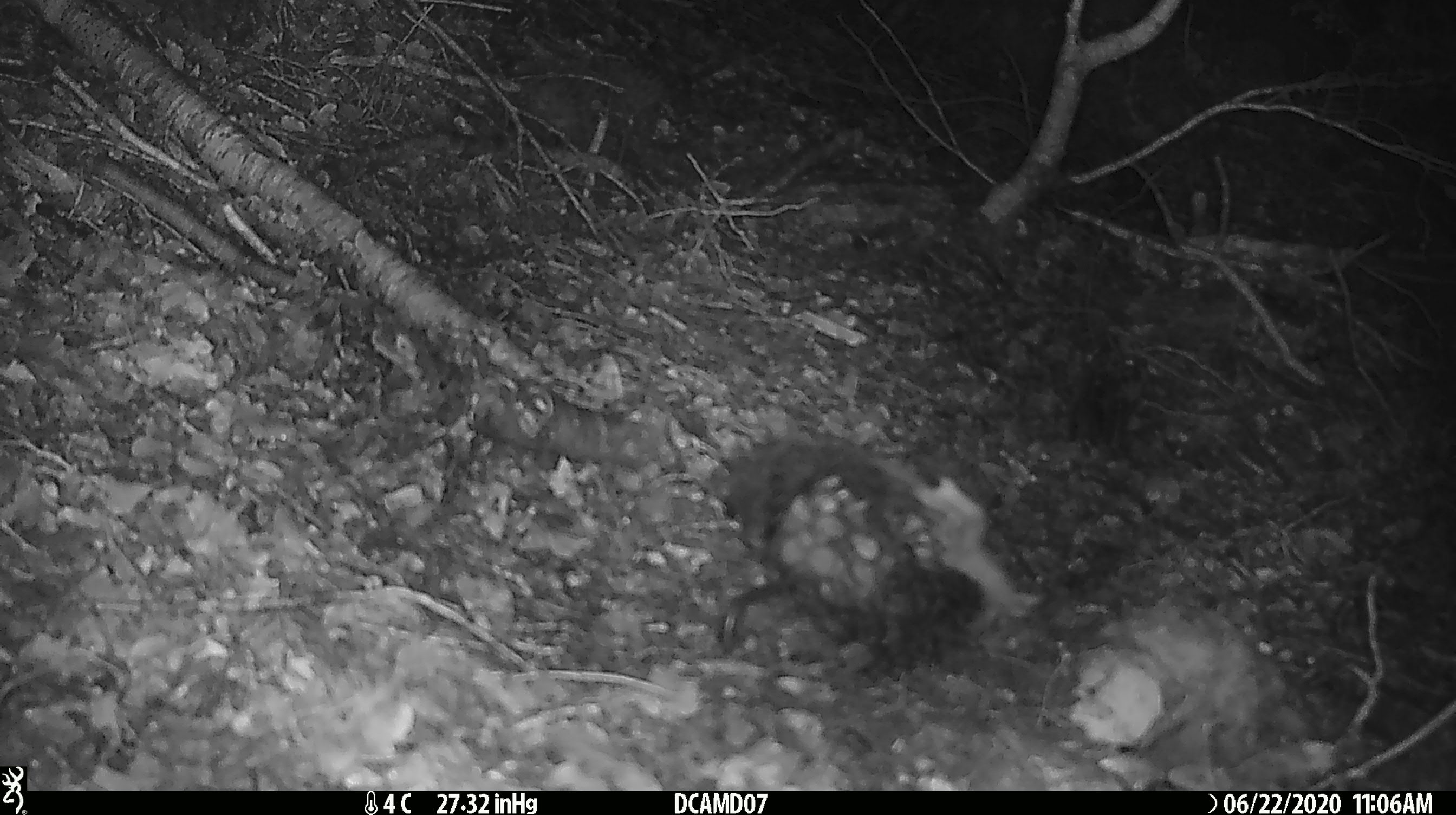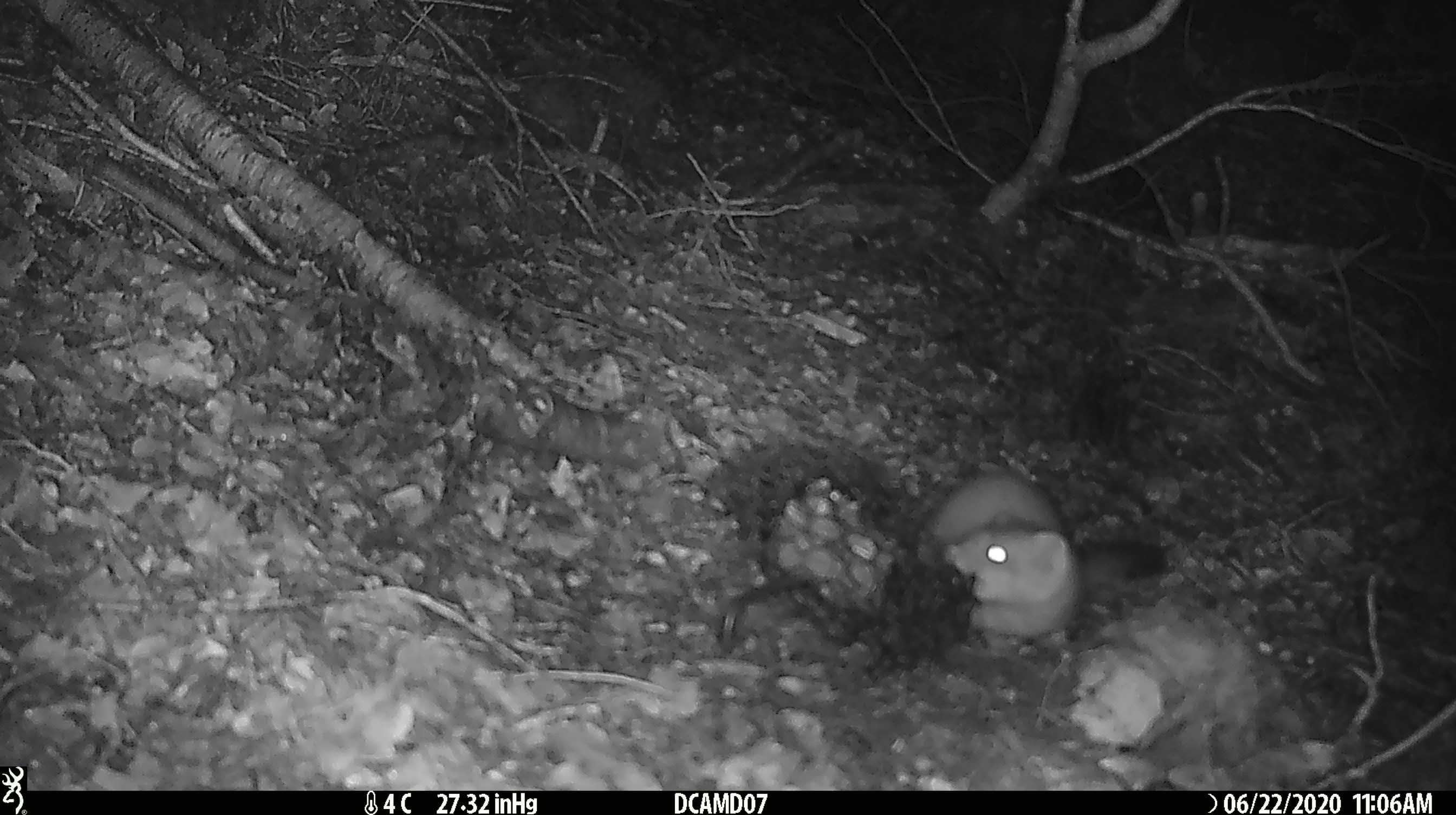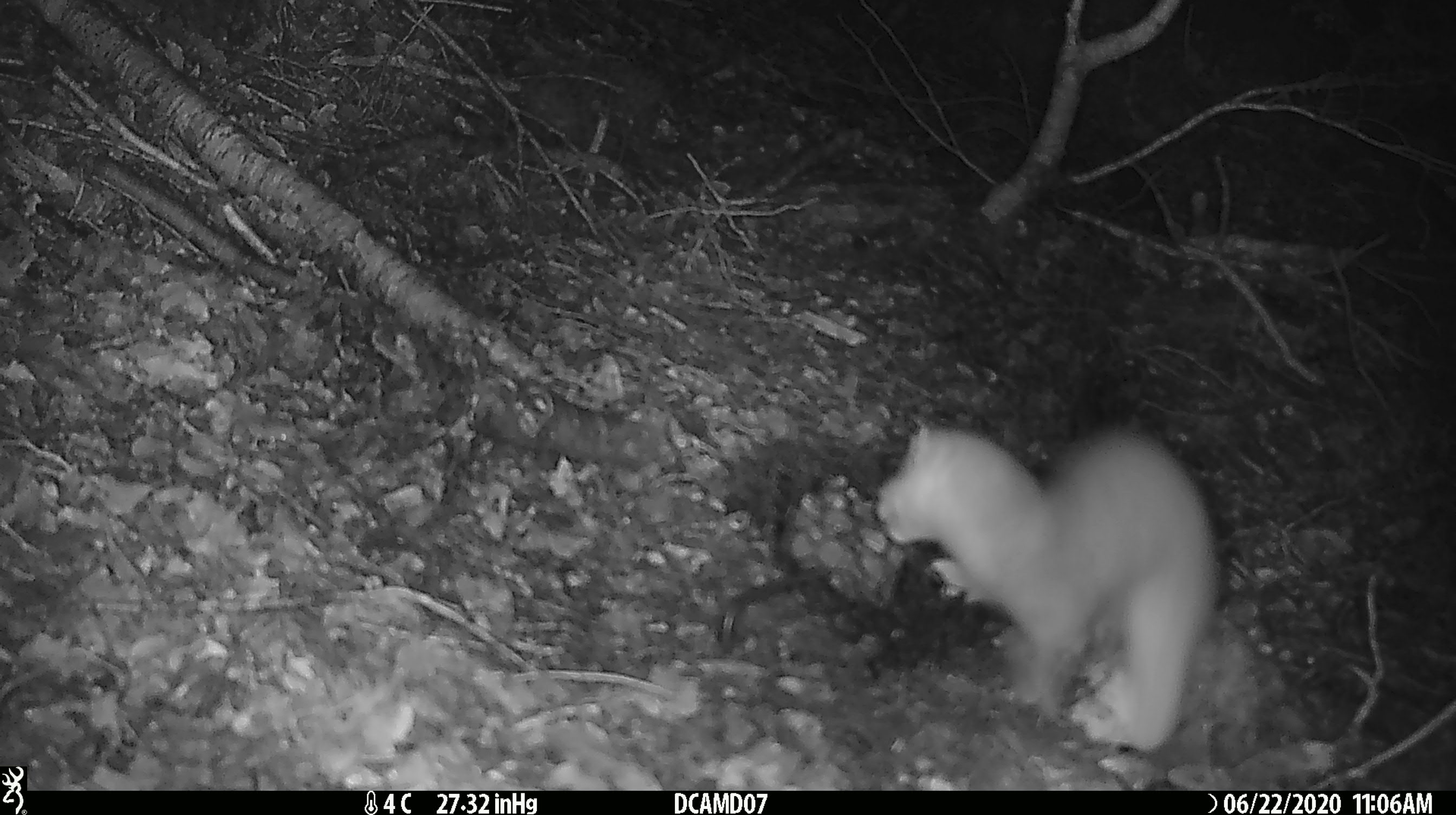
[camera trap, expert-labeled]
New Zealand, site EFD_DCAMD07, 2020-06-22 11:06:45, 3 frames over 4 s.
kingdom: Animalia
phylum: Chordata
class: Mammalia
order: Carnivora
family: Mustelidae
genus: Mustela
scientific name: Mustela erminea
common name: stoat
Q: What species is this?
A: Stoat (Mustela erminea).